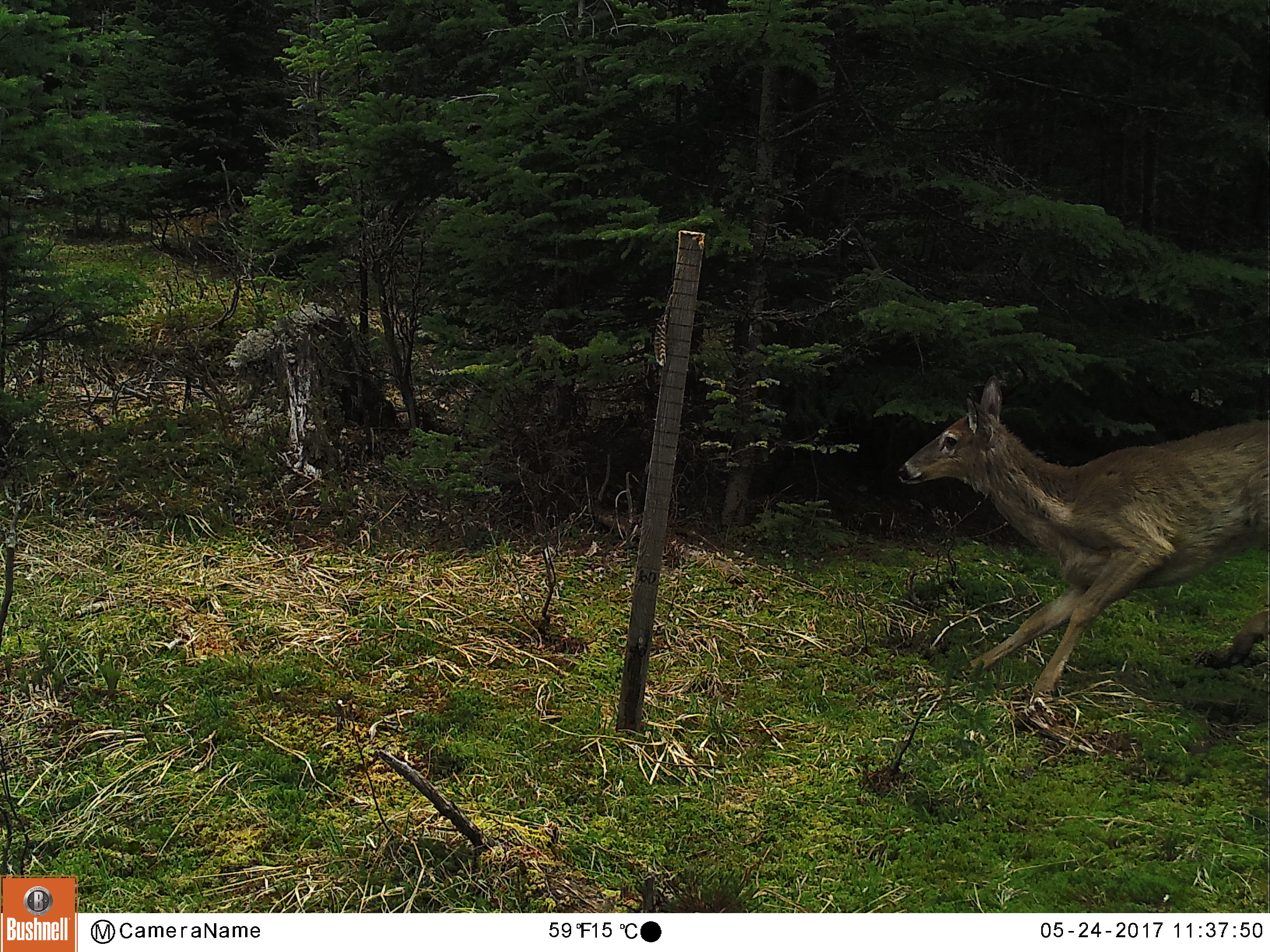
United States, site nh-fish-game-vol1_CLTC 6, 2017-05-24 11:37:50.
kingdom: Animalia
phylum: Chordata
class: Mammalia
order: Artiodactyla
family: Cervidae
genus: Odocoileus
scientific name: Odocoileus virginianus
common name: white-tailed deer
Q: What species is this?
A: White-tailed deer (Odocoileus virginianus).